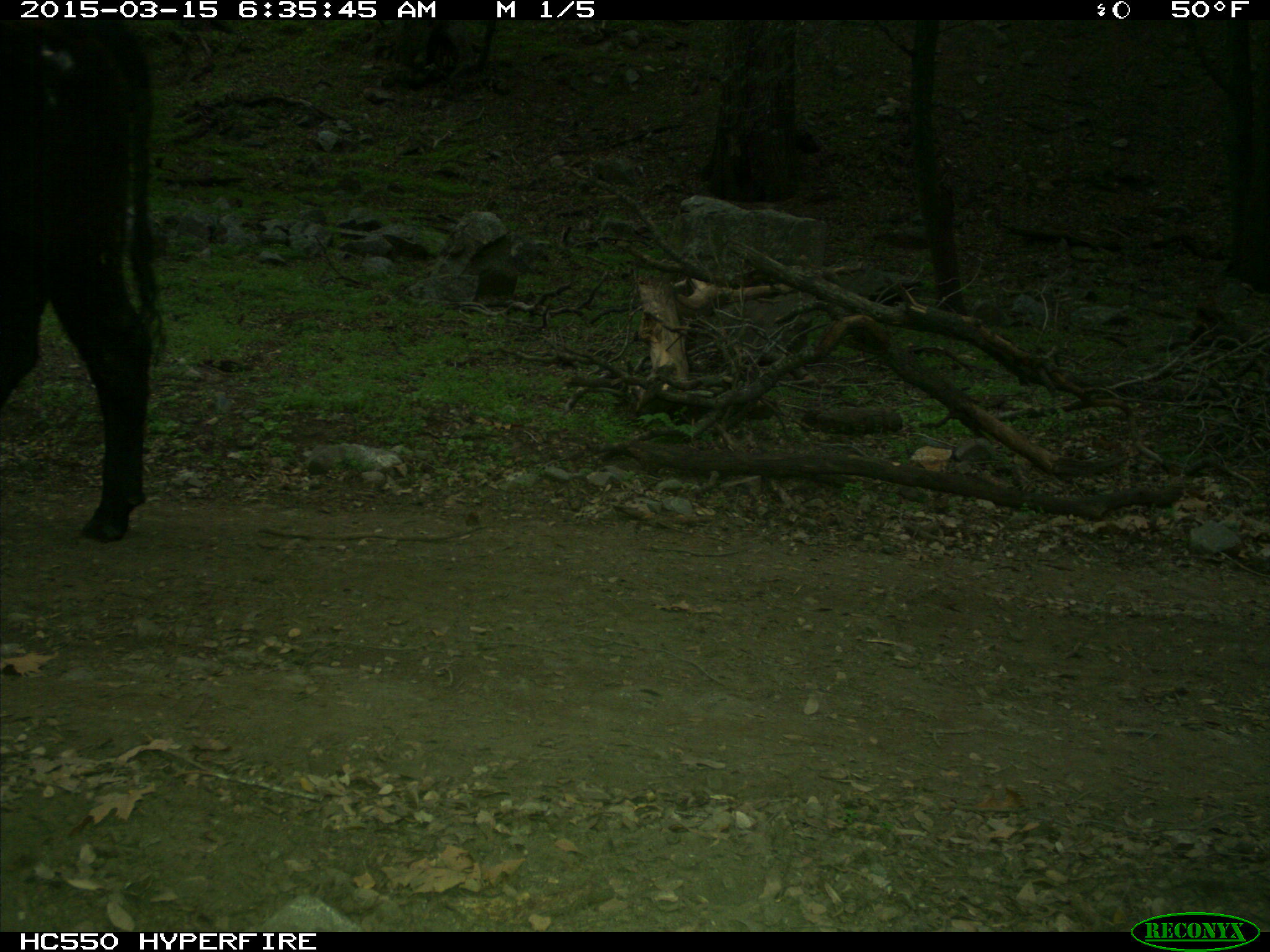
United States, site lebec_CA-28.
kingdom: Animalia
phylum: Chordata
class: Mammalia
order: Artiodactyla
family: Bovidae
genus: Bos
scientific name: Bos taurus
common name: domestic cow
Bos taurus (domestic cow).